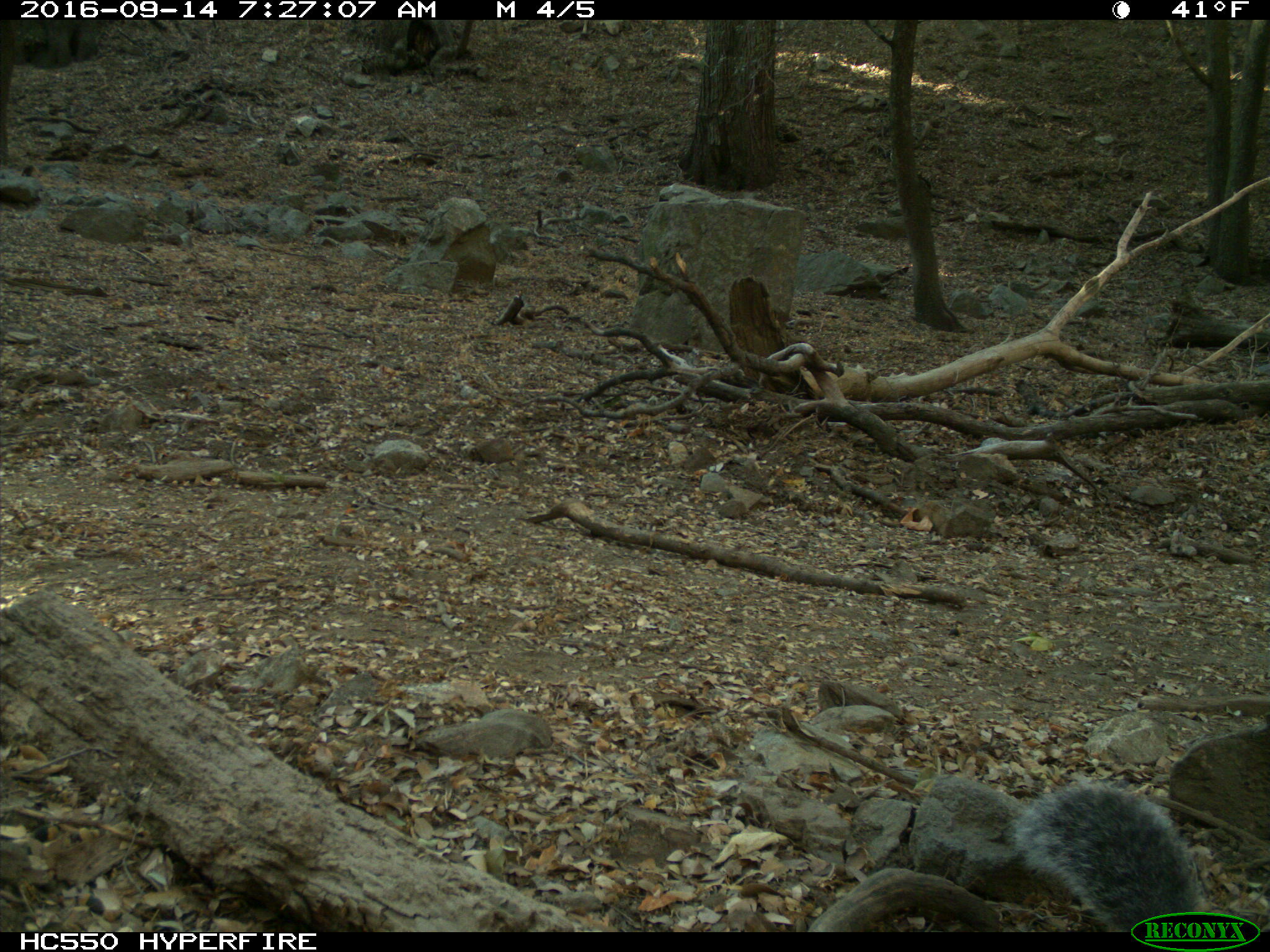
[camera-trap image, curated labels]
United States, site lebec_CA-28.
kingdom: Animalia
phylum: Chordata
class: Mammalia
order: Rodentia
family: Sciuridae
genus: Sciurus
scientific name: Sciurus carolinensis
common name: eastern gray squirrel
Sciurus carolinensis (eastern gray squirrel).